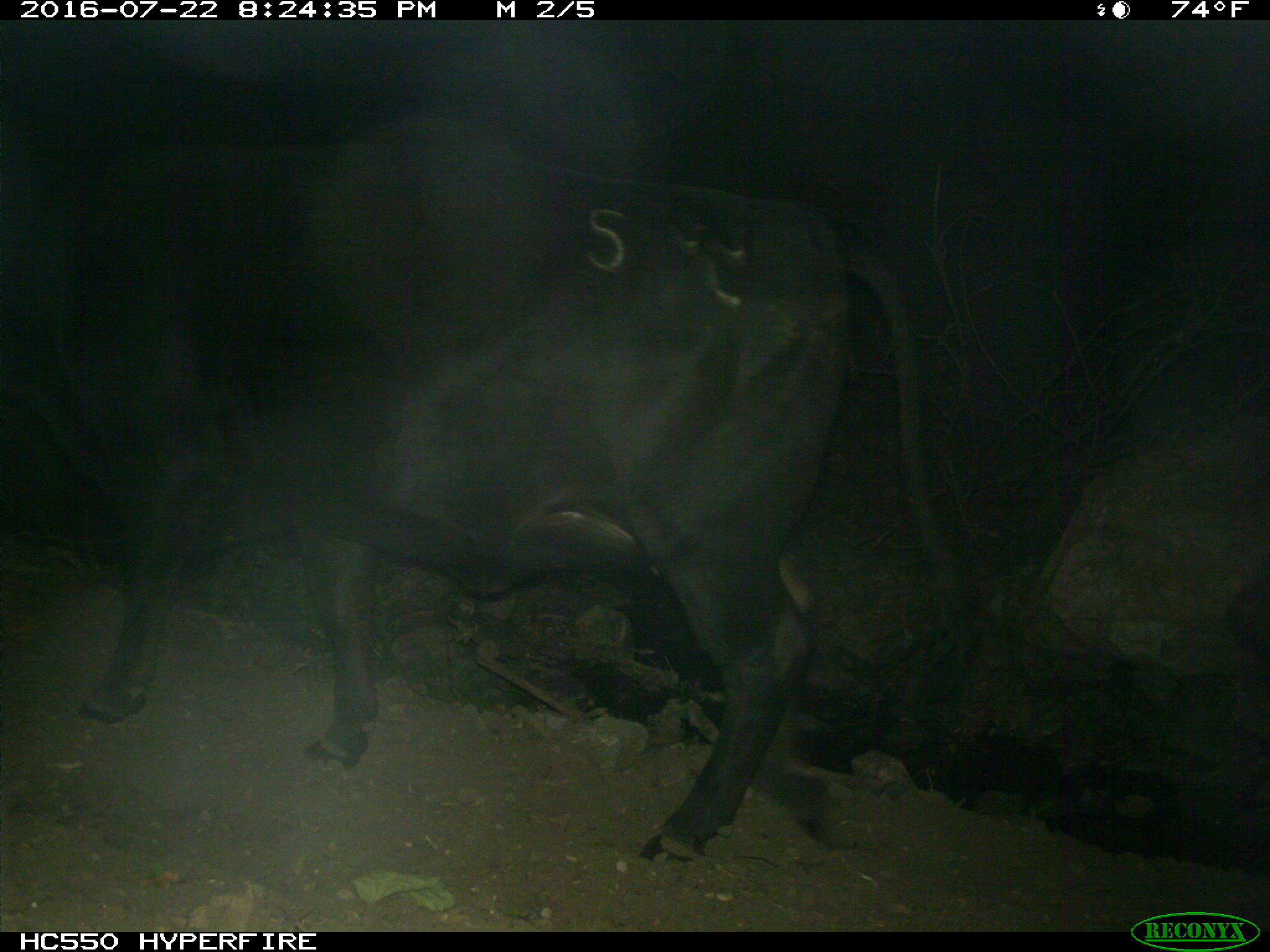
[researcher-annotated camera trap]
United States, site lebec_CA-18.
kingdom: Animalia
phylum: Chordata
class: Mammalia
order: Artiodactyla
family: Bovidae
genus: Bos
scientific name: Bos taurus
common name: domestic cow